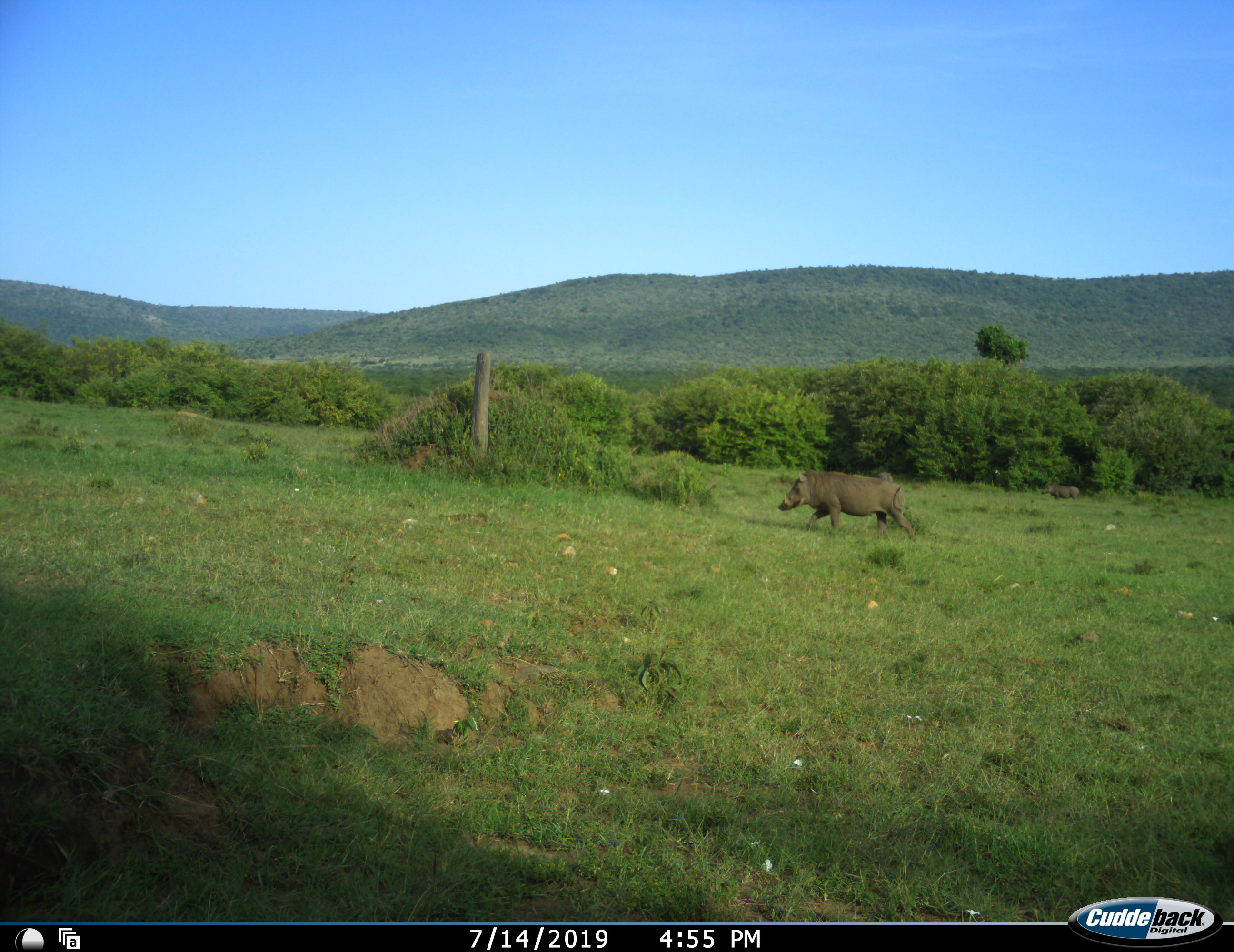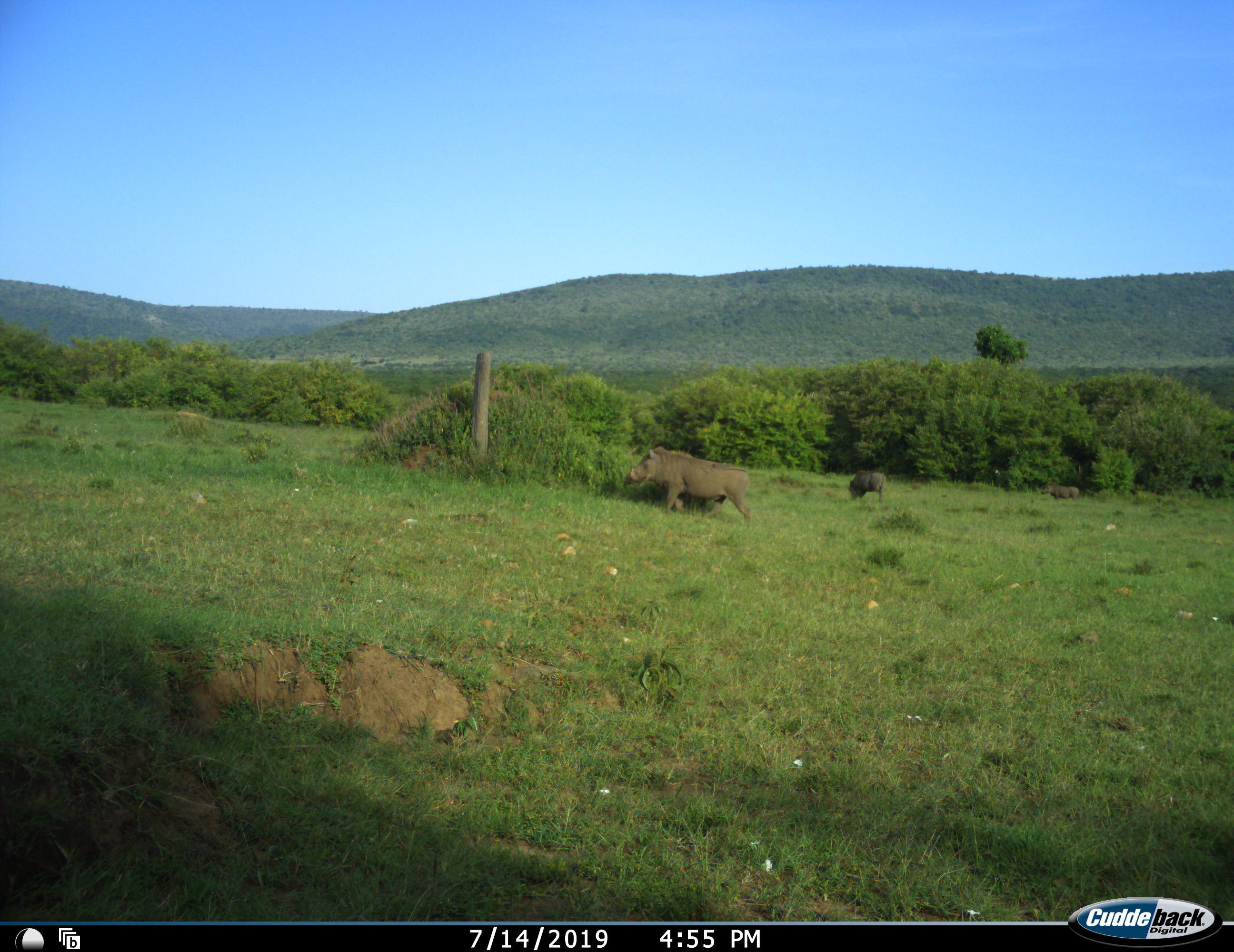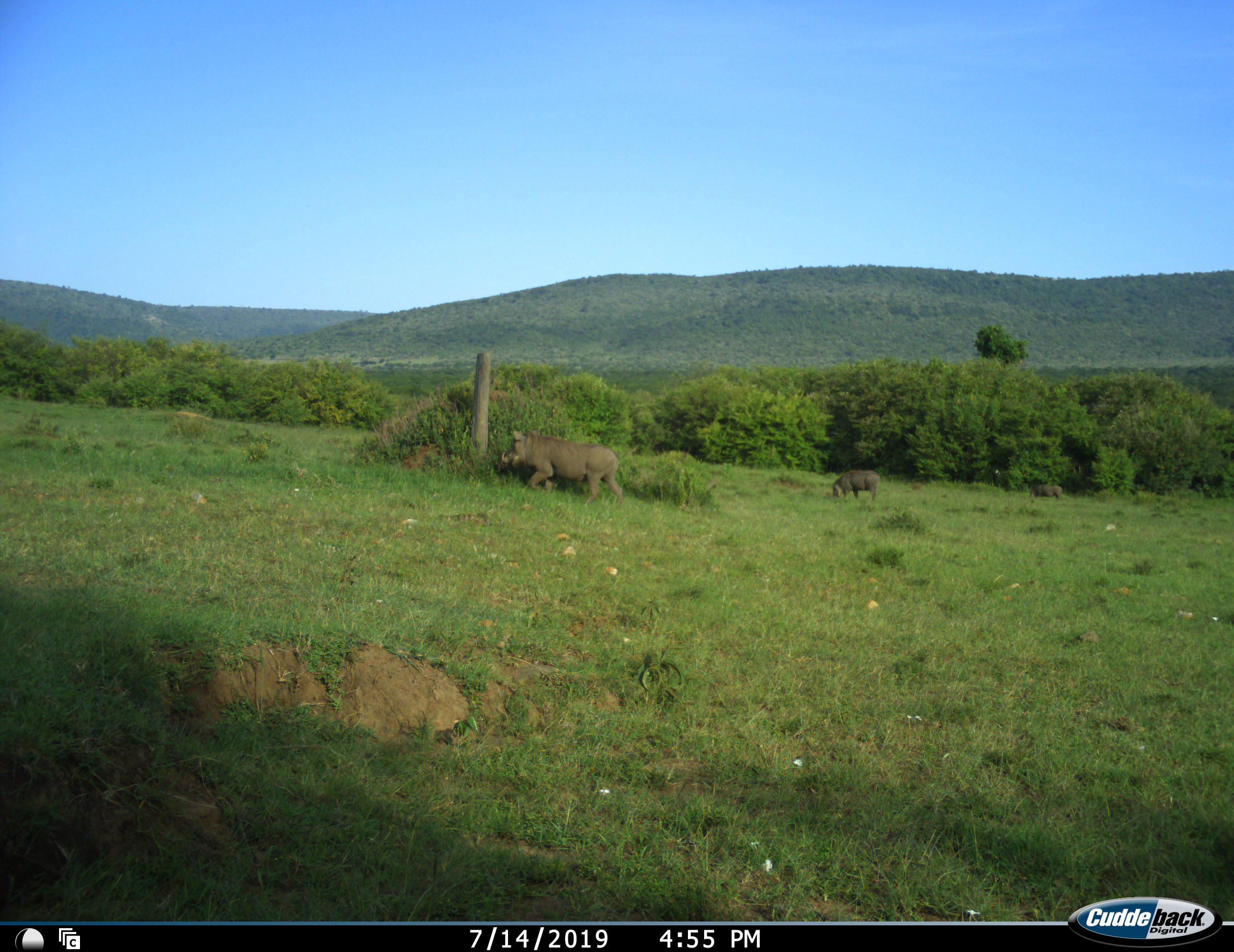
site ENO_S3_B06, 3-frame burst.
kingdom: Animalia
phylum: Chordata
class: Mammalia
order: Artiodactyla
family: Suidae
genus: Phacochoerus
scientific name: Phacochoerus africanus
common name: warthog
Warthog (Phacochoerus africanus), count 3. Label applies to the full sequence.